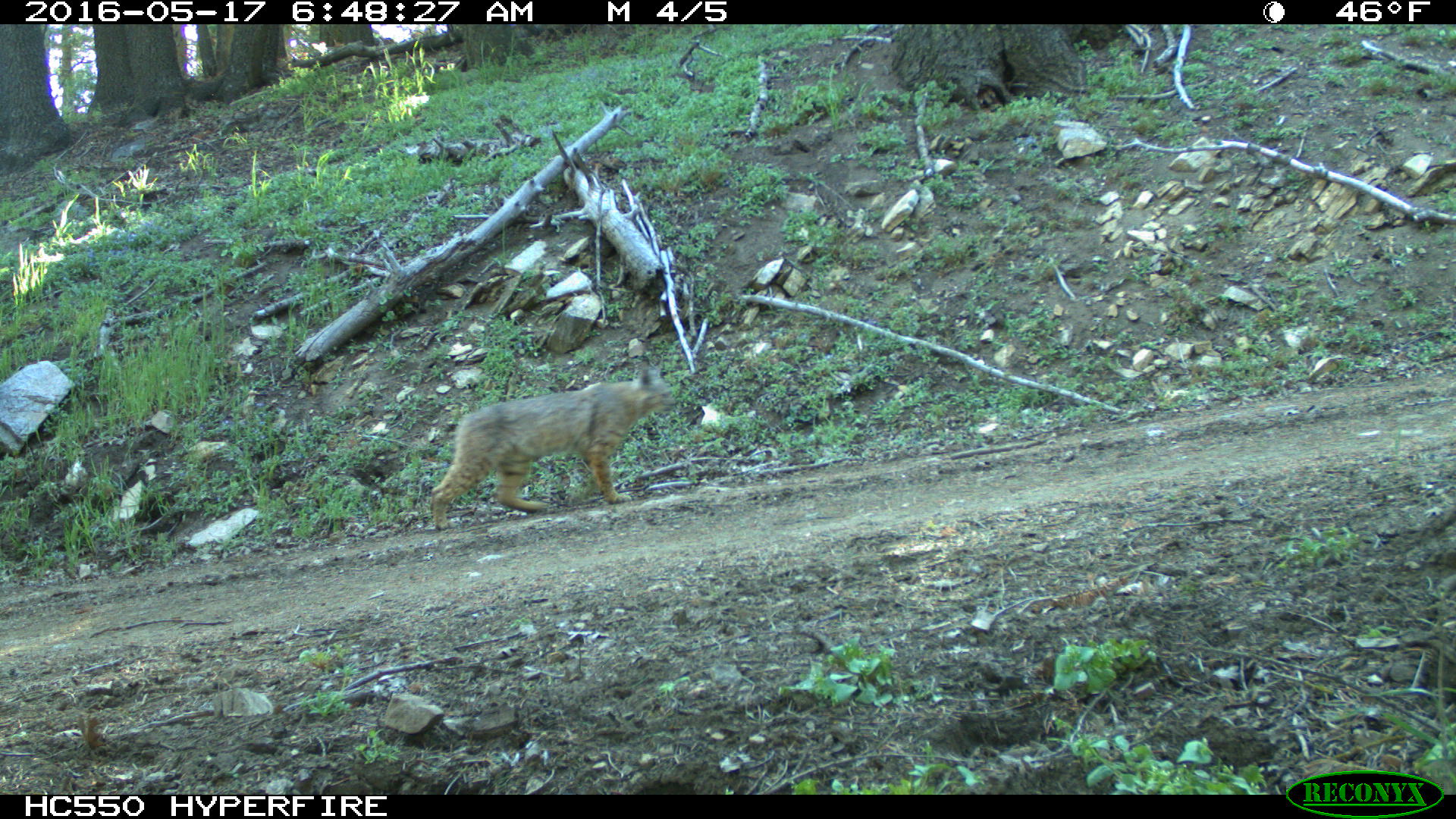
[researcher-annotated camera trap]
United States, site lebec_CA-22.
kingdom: Animalia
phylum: Chordata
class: Mammalia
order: Carnivora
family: Felidae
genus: Lynx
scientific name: Lynx rufus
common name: bobcat